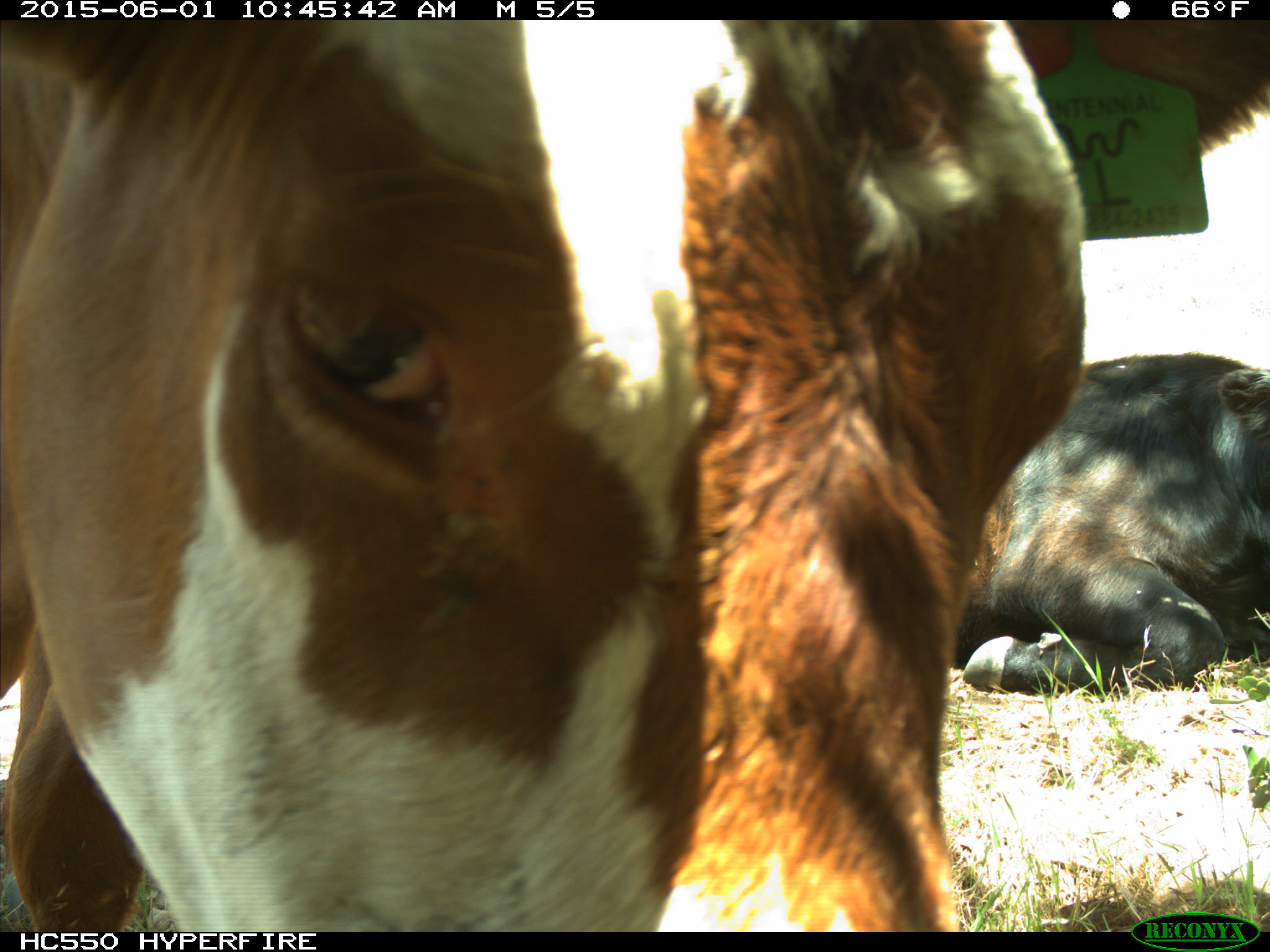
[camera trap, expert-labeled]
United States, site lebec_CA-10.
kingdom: Animalia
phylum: Chordata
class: Mammalia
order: Artiodactyla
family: Bovidae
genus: Bos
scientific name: Bos taurus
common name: domestic cow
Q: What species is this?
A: Bos taurus (domestic cow).